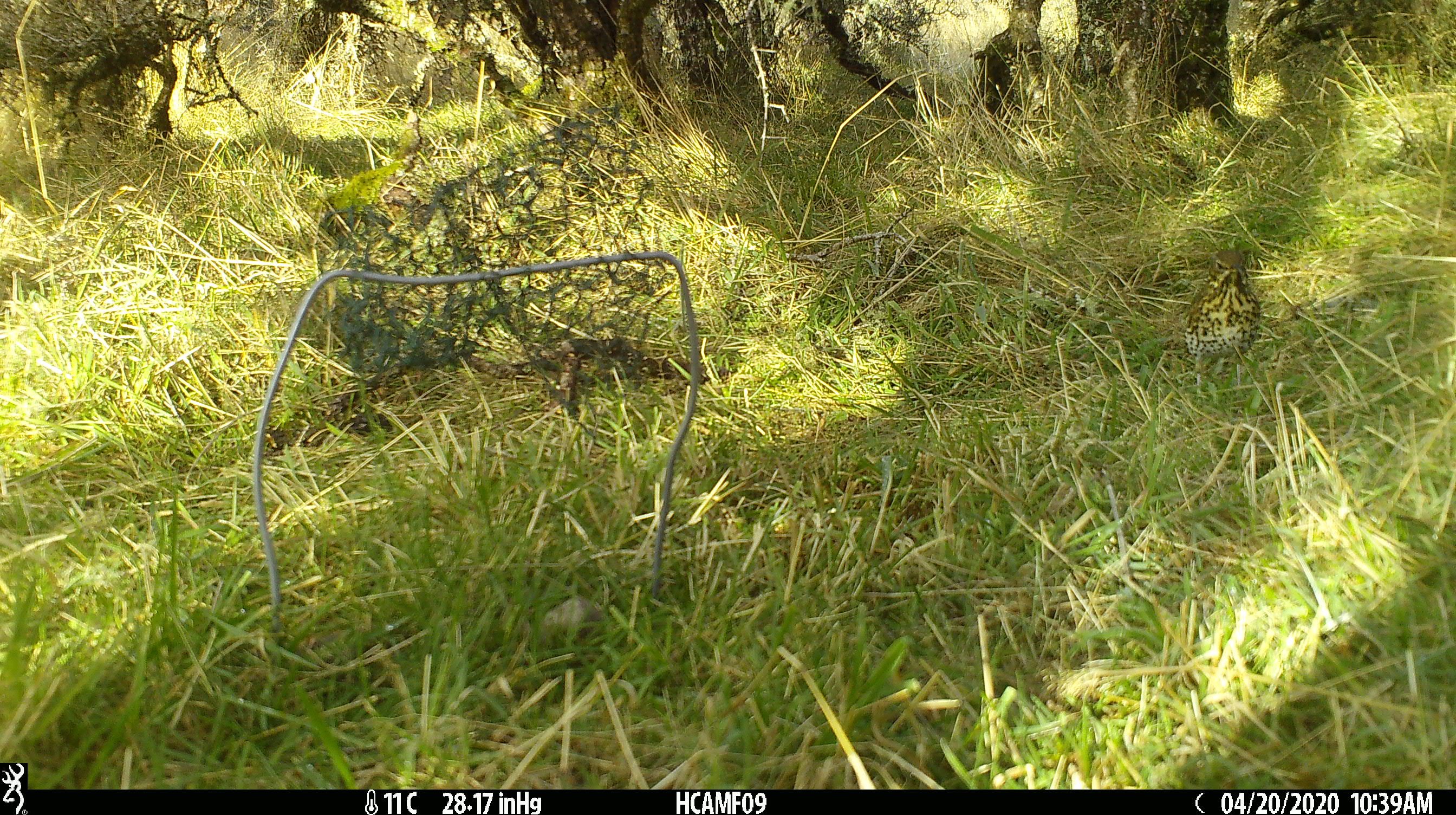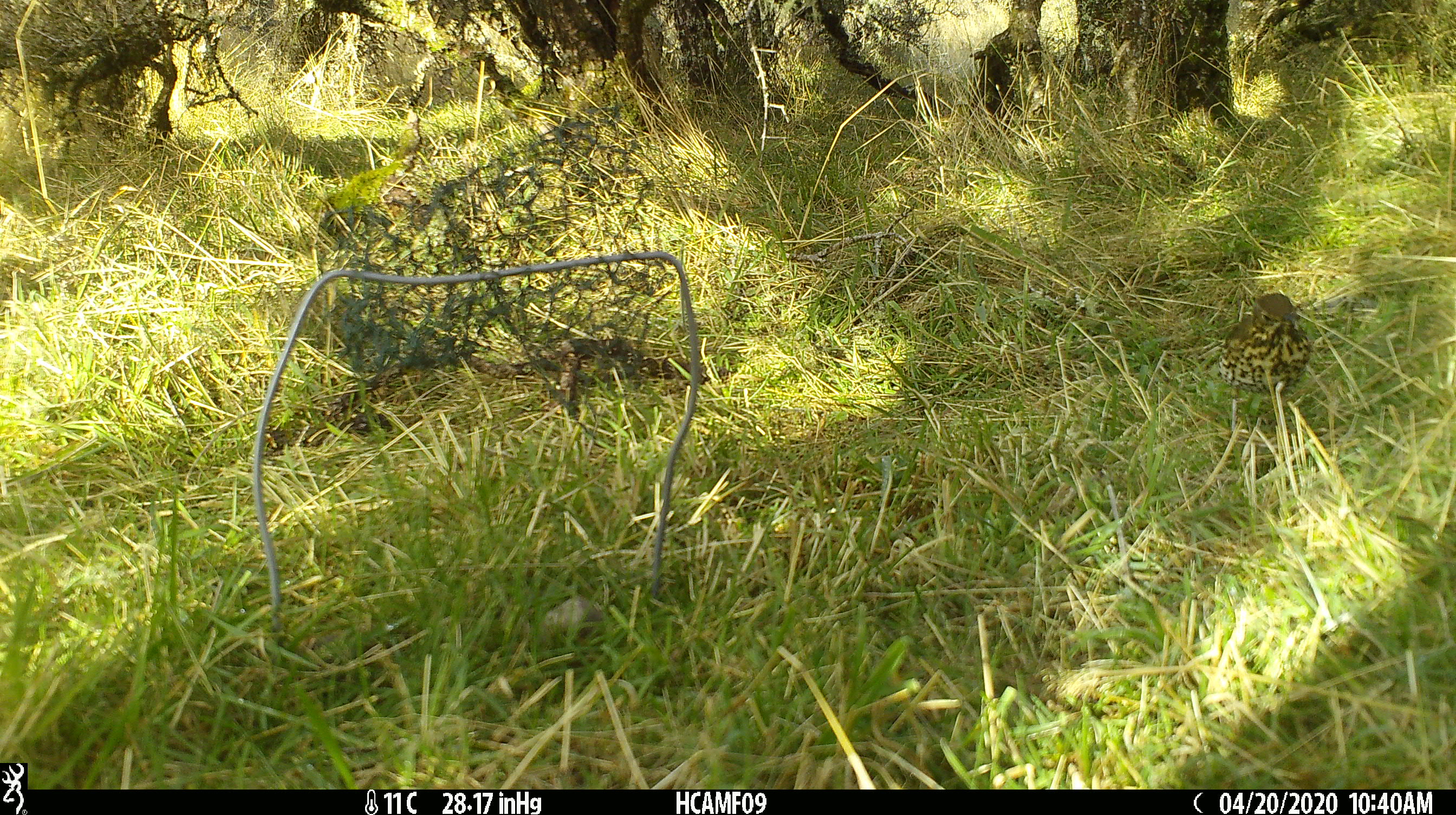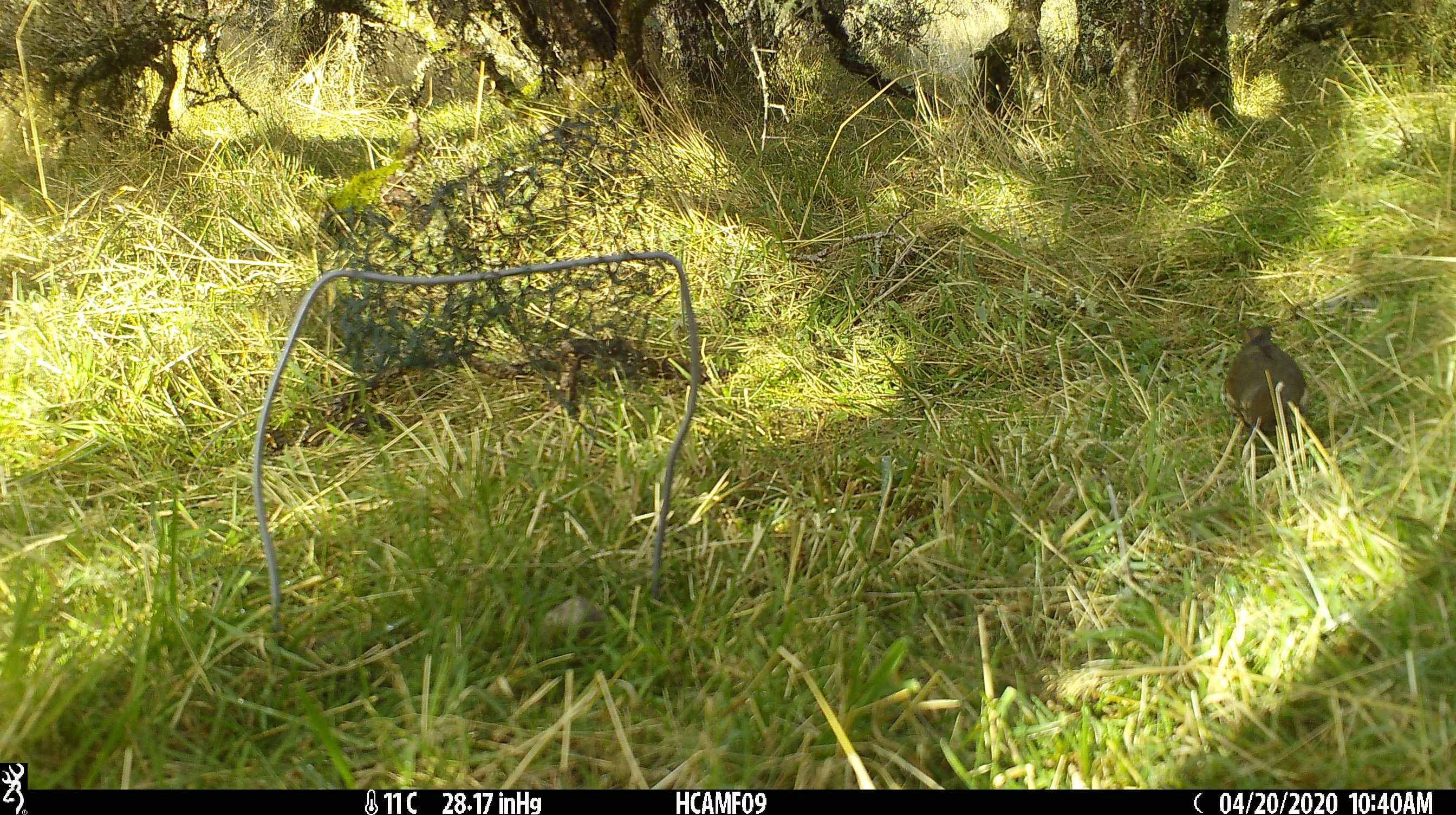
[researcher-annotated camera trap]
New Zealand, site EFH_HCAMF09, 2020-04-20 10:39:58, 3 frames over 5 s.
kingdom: Animalia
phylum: Chordata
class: Aves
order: Passeriformes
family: Turdidae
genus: Turdus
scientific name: Turdus philomelos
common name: song thrush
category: thrush